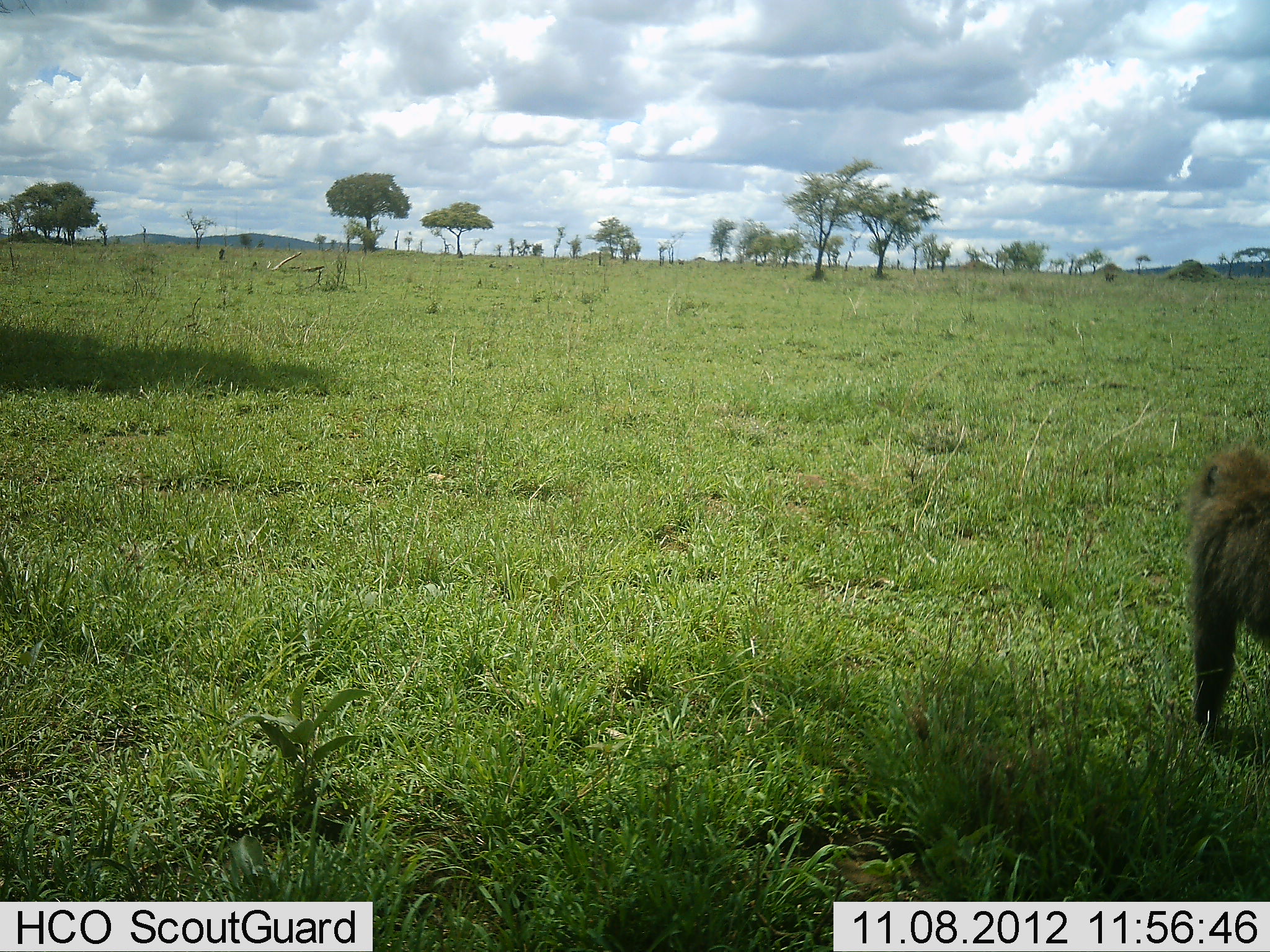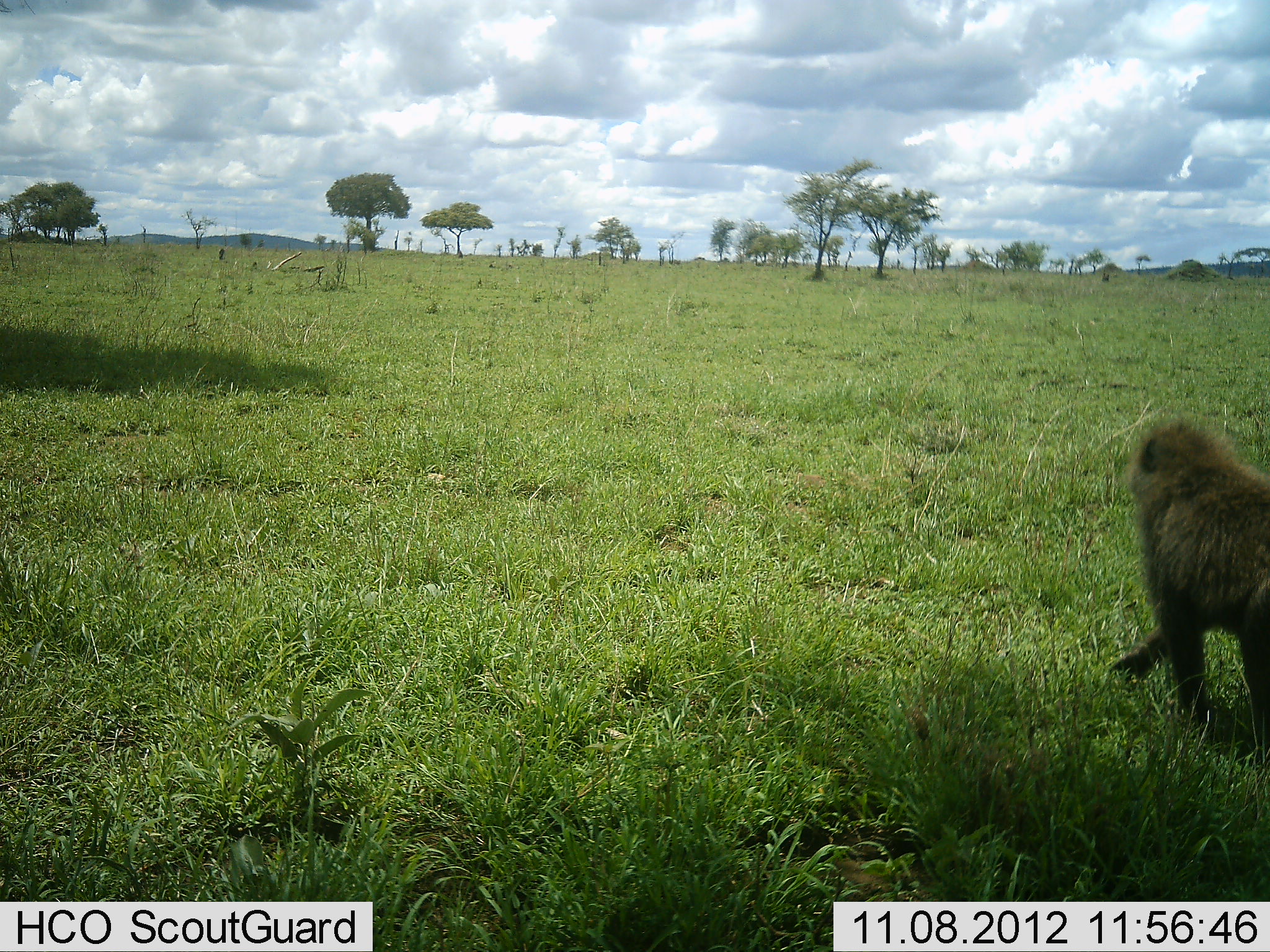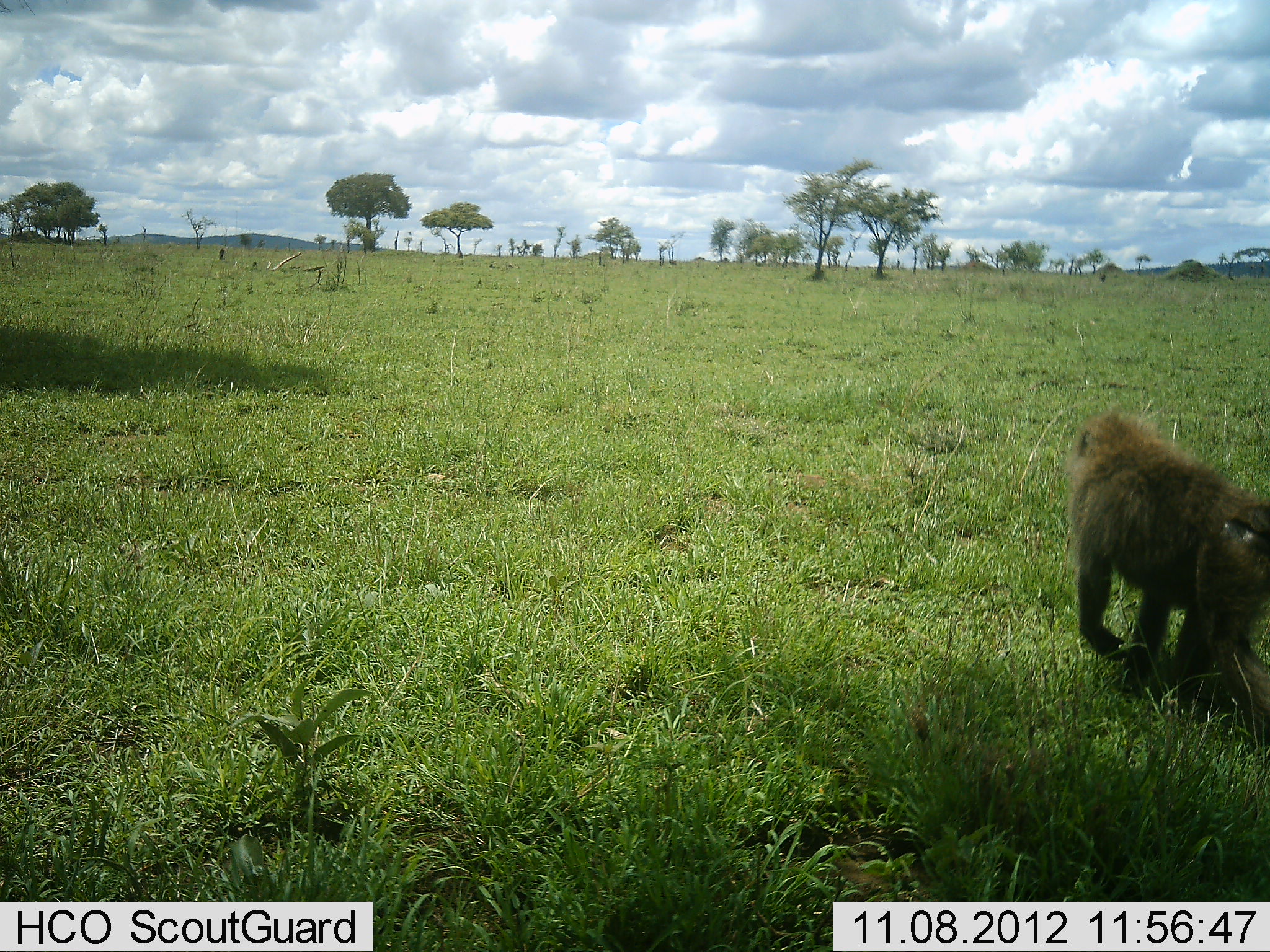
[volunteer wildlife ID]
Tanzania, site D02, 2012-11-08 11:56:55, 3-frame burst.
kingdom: Animalia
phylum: Chordata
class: Mammalia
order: Primates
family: Cercopithecidae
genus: Papio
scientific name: Papio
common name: baboon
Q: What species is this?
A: Baboon (Papio).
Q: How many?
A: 1.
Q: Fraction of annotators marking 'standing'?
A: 10%.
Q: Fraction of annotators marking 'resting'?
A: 0%.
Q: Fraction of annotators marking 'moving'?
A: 100%.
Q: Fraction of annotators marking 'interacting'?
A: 0%.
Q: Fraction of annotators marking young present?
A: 10%.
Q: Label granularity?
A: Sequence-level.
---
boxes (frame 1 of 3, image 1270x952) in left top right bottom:
animal: 1179 447 1270 728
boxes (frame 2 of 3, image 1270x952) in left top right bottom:
animal: 1104 419 1270 765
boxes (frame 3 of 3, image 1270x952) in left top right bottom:
animal: 1059 408 1270 746